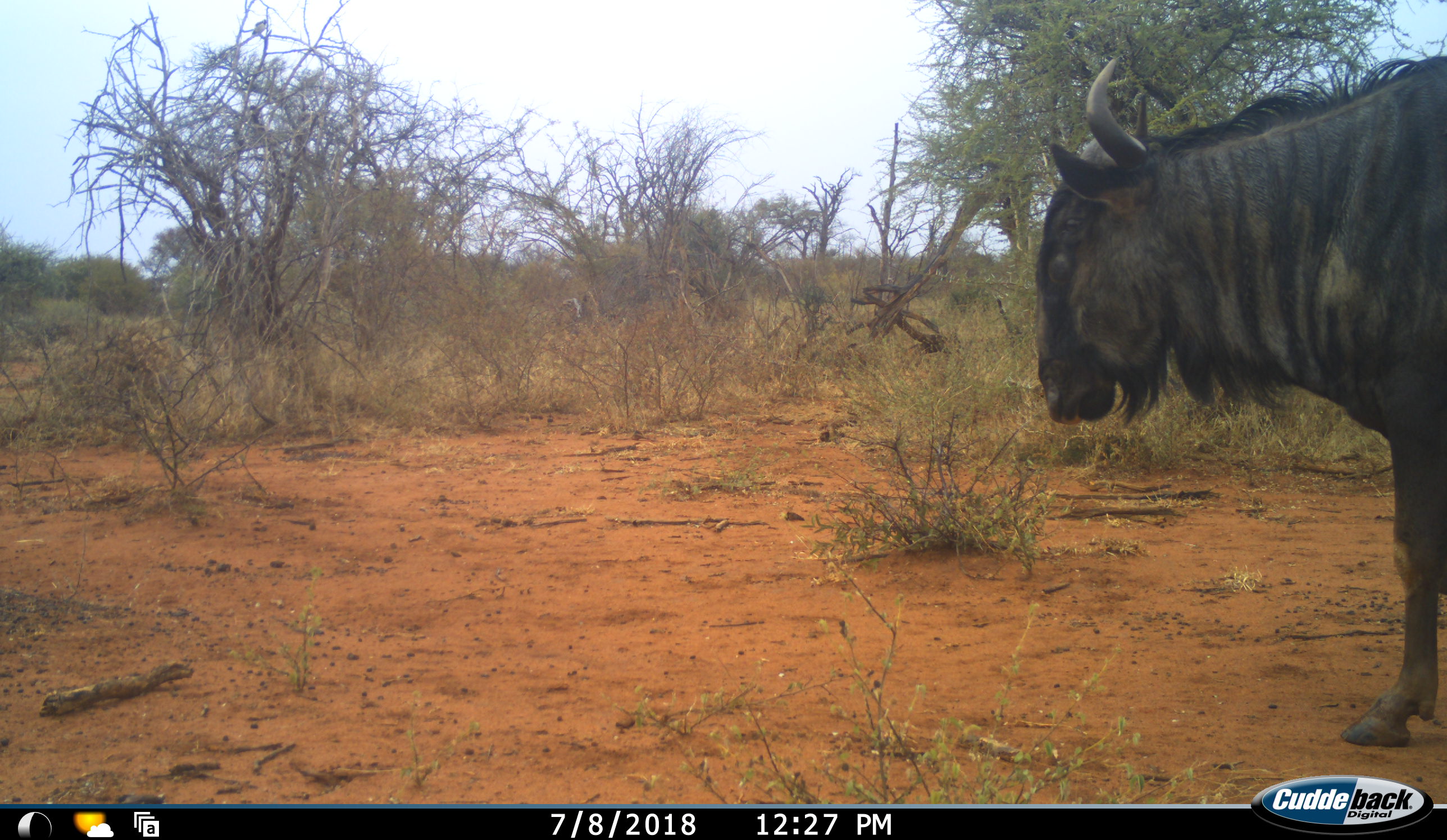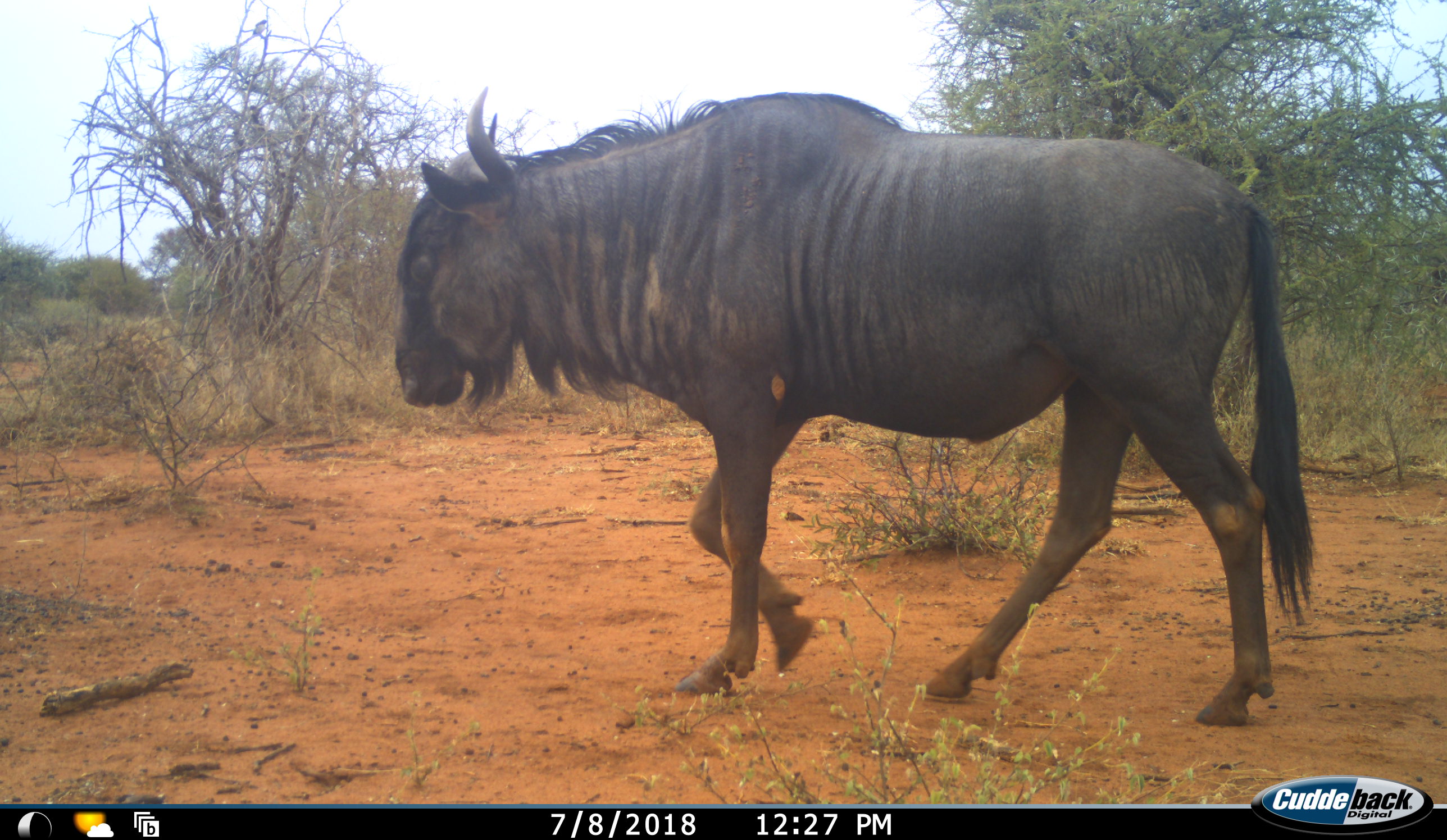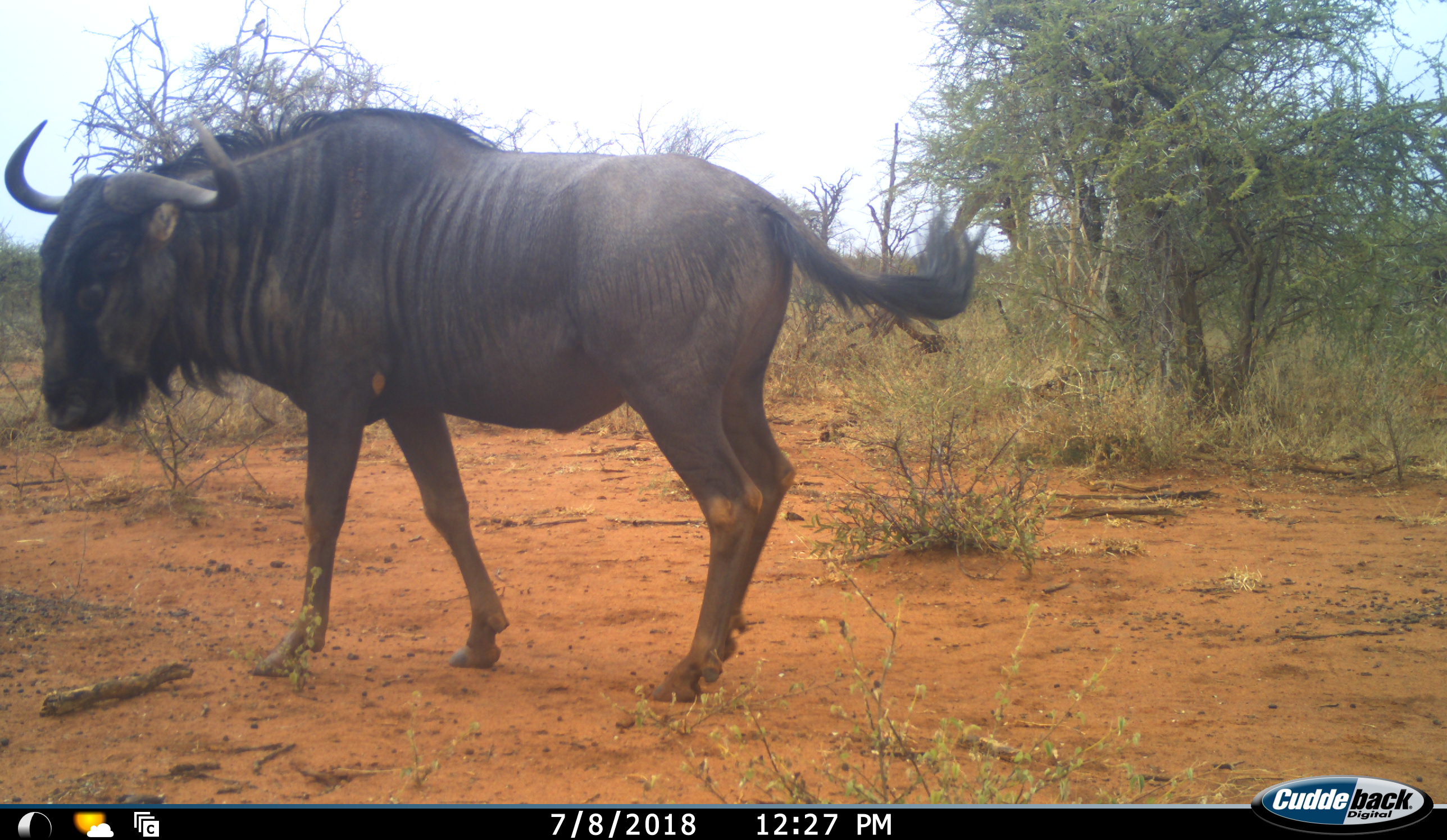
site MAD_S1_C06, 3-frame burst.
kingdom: Animalia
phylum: Chordata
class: Mammalia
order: Artiodactyla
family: Bovidae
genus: Connochaetes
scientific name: Connochaetes taurinus taurinus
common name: blue wildebeest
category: wildebeestblue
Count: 1.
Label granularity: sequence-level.